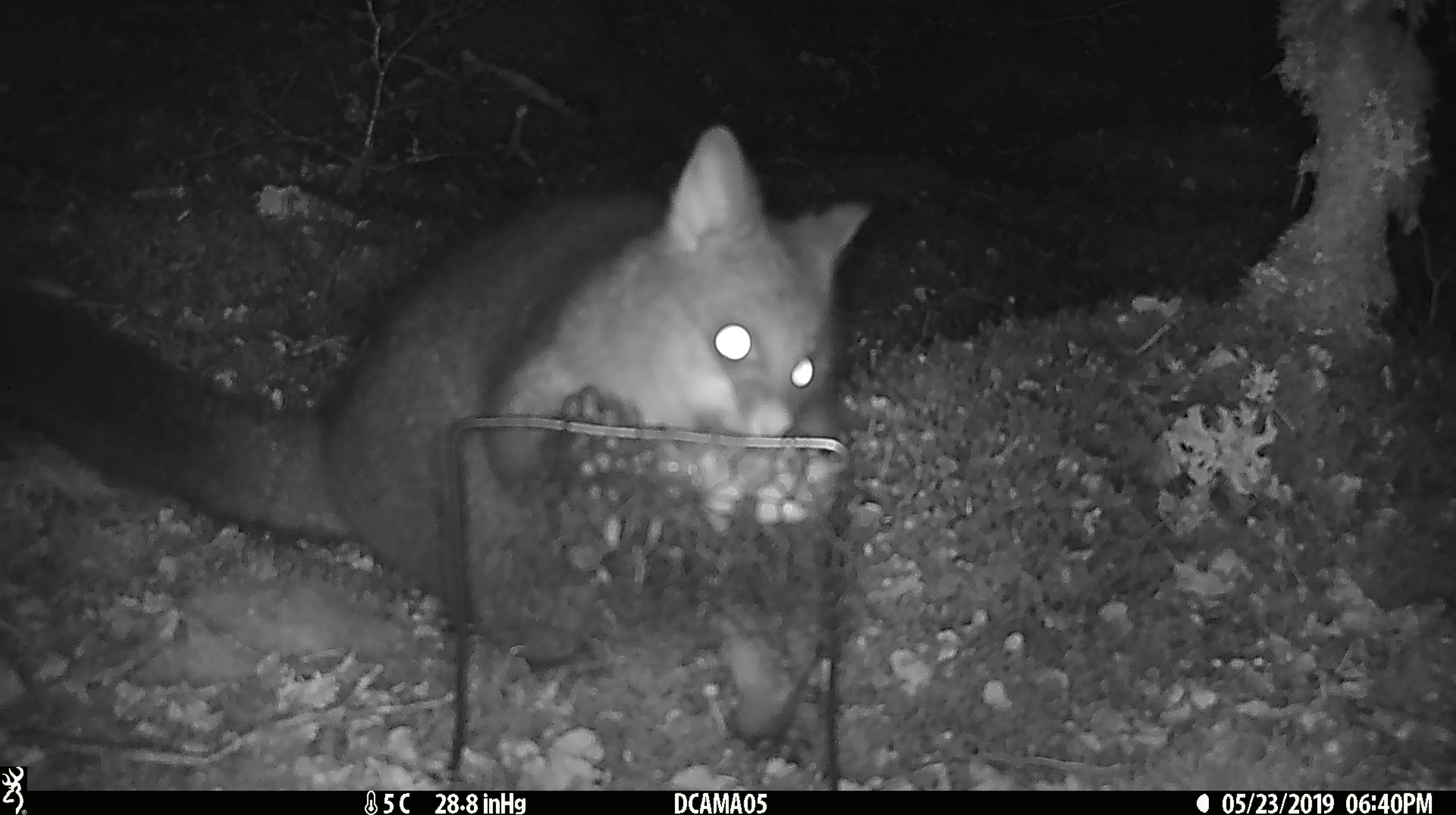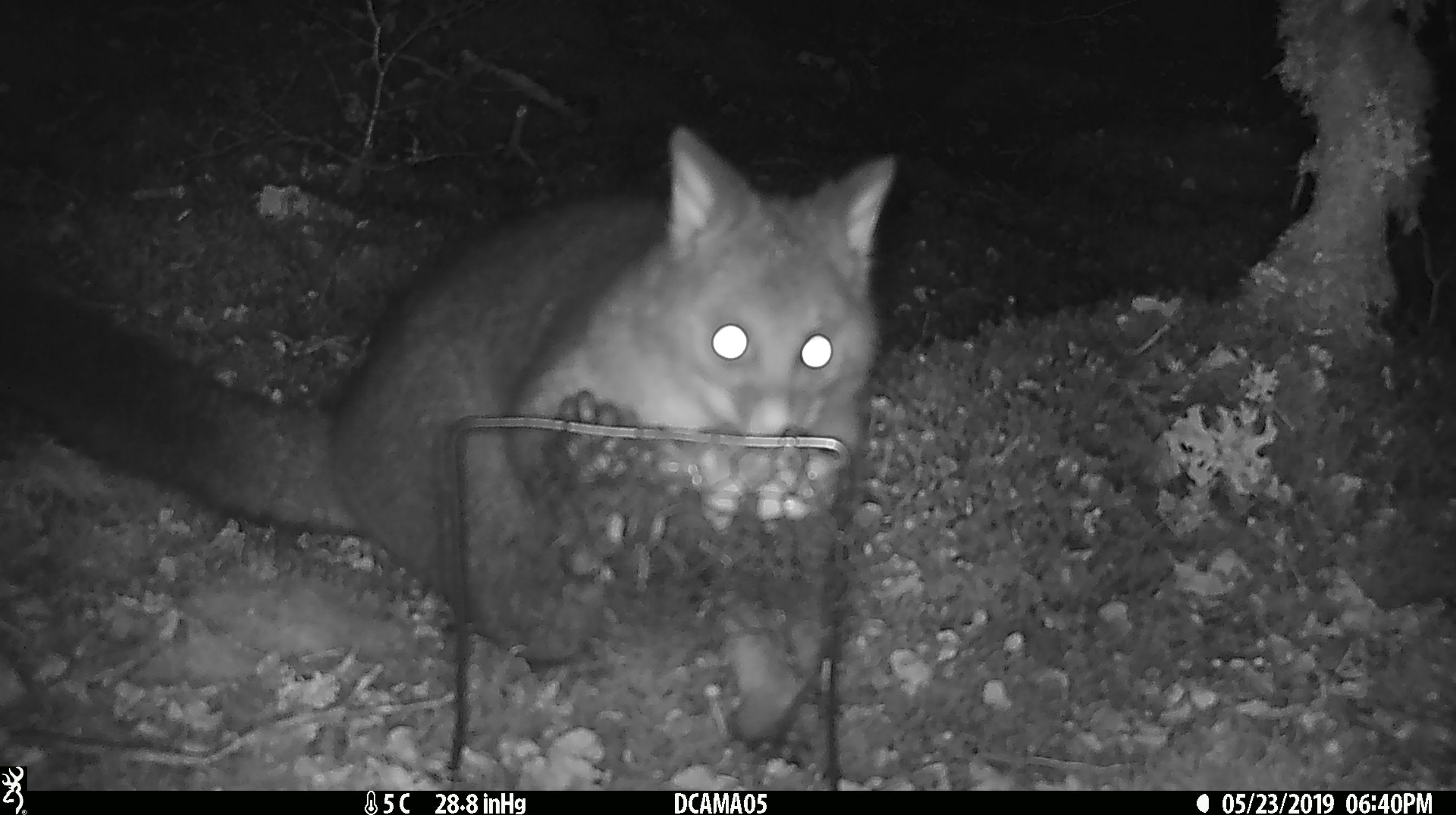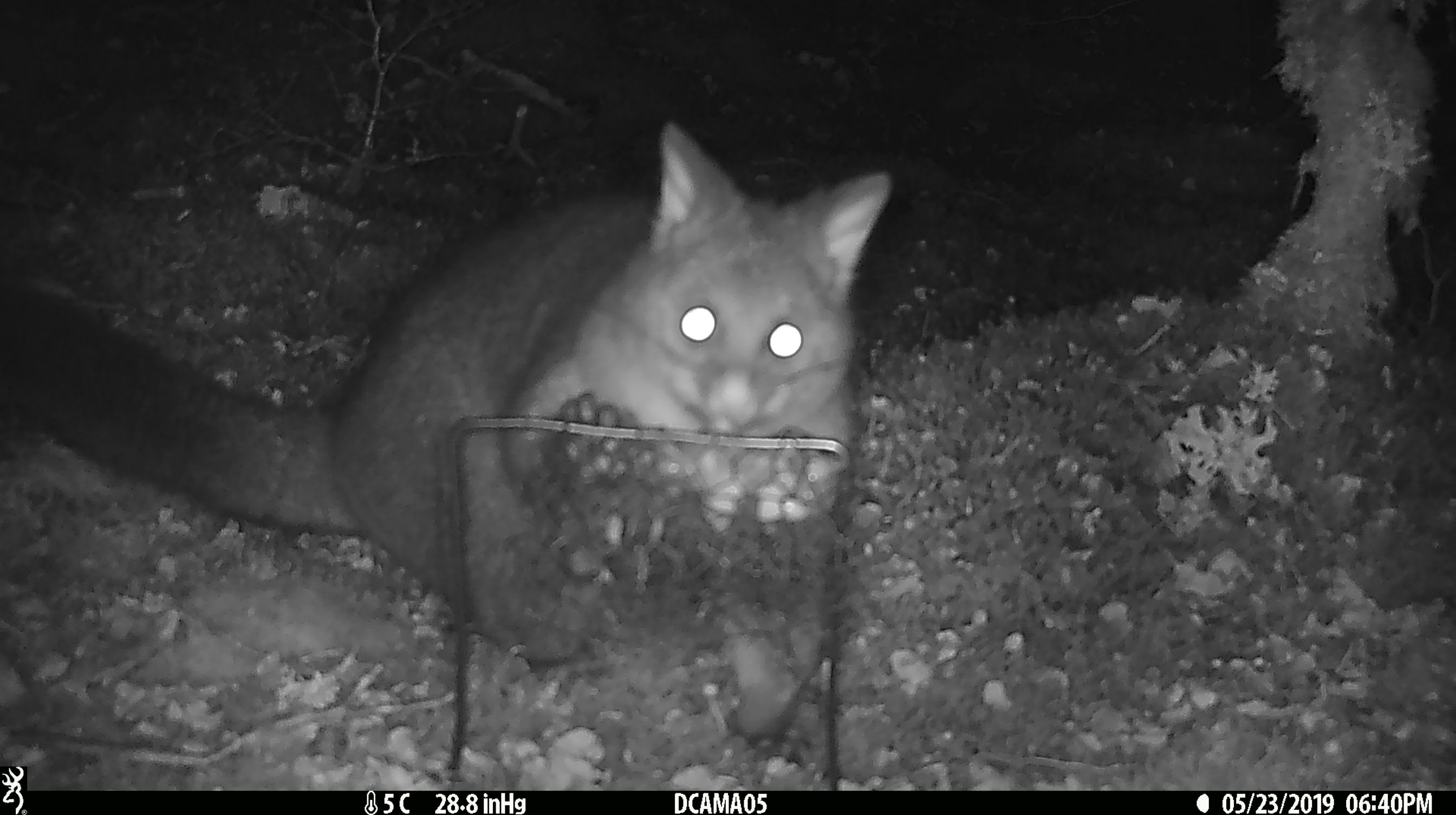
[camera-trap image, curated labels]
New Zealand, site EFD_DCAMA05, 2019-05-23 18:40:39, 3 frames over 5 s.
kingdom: Animalia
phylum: Chordata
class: Mammalia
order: Diprotodontia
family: Phalangeridae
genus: Trichosurus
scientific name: Trichosurus vulpecula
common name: common brushtail possum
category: possum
Possum (common brushtail possum) (Trichosurus vulpecula).